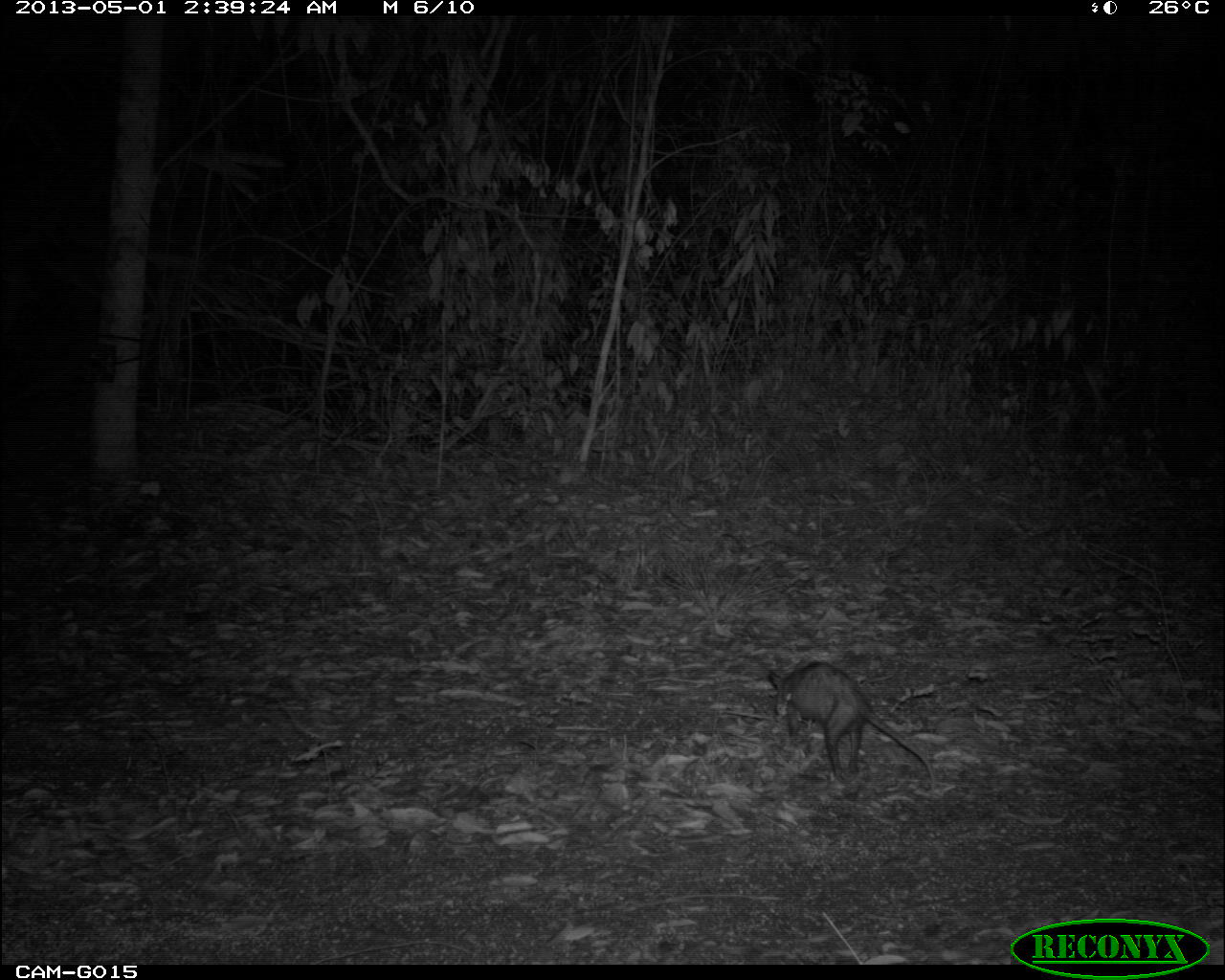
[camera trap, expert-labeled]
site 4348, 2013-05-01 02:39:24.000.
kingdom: Animalia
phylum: Chordata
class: Mammalia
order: Didelphimorphia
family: Didelphidae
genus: Didelphis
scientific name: Didelphis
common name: american opossums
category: didelphis sp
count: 1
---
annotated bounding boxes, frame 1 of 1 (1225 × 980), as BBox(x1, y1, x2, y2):
didelphis sp: BBox(766, 659, 938, 786)